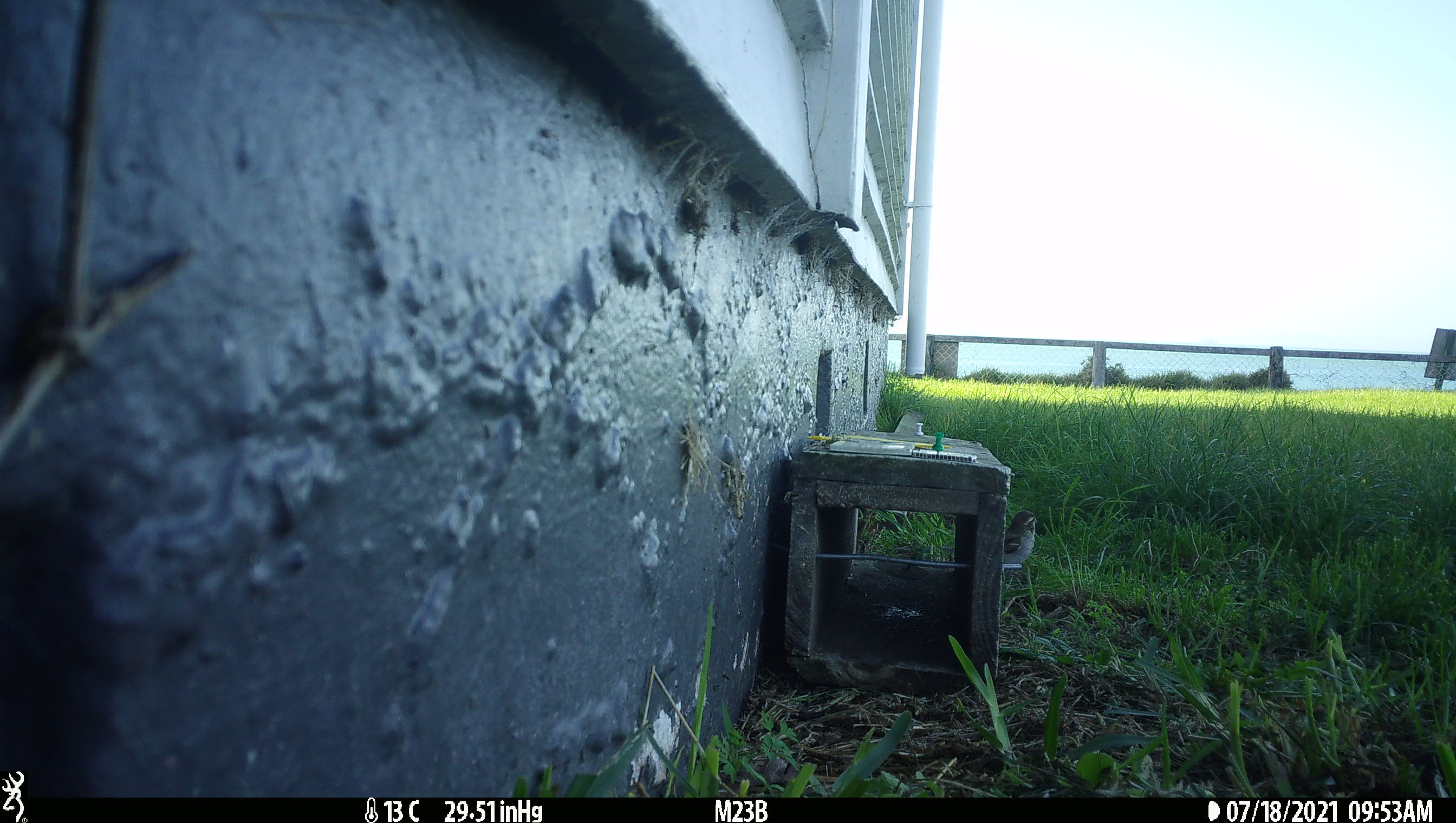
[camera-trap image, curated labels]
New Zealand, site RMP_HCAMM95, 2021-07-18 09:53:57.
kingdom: Animalia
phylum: Chordata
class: Aves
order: Passeriformes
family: Passeridae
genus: Passer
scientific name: Passer domesticus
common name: house sparrow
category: sparrow